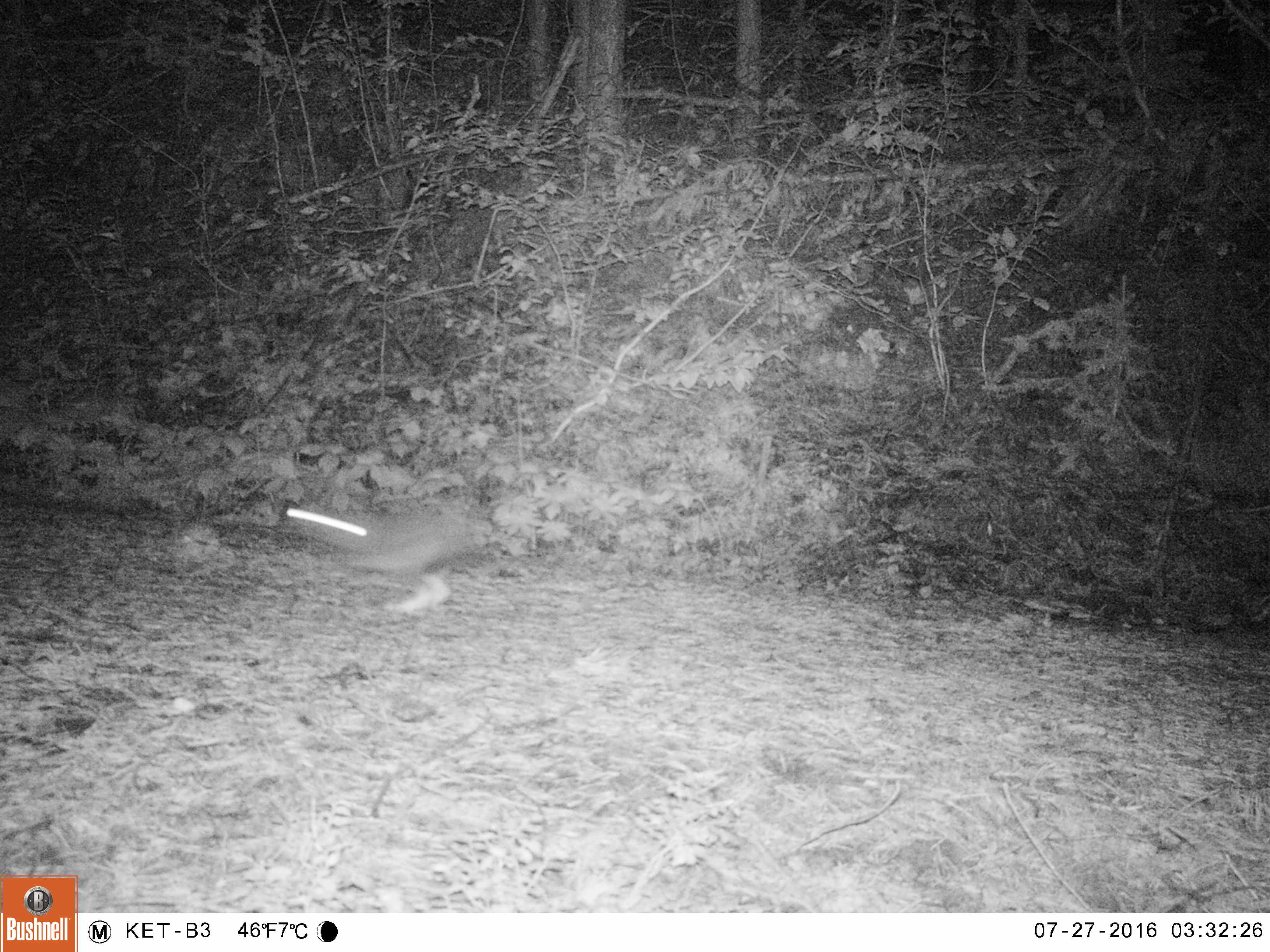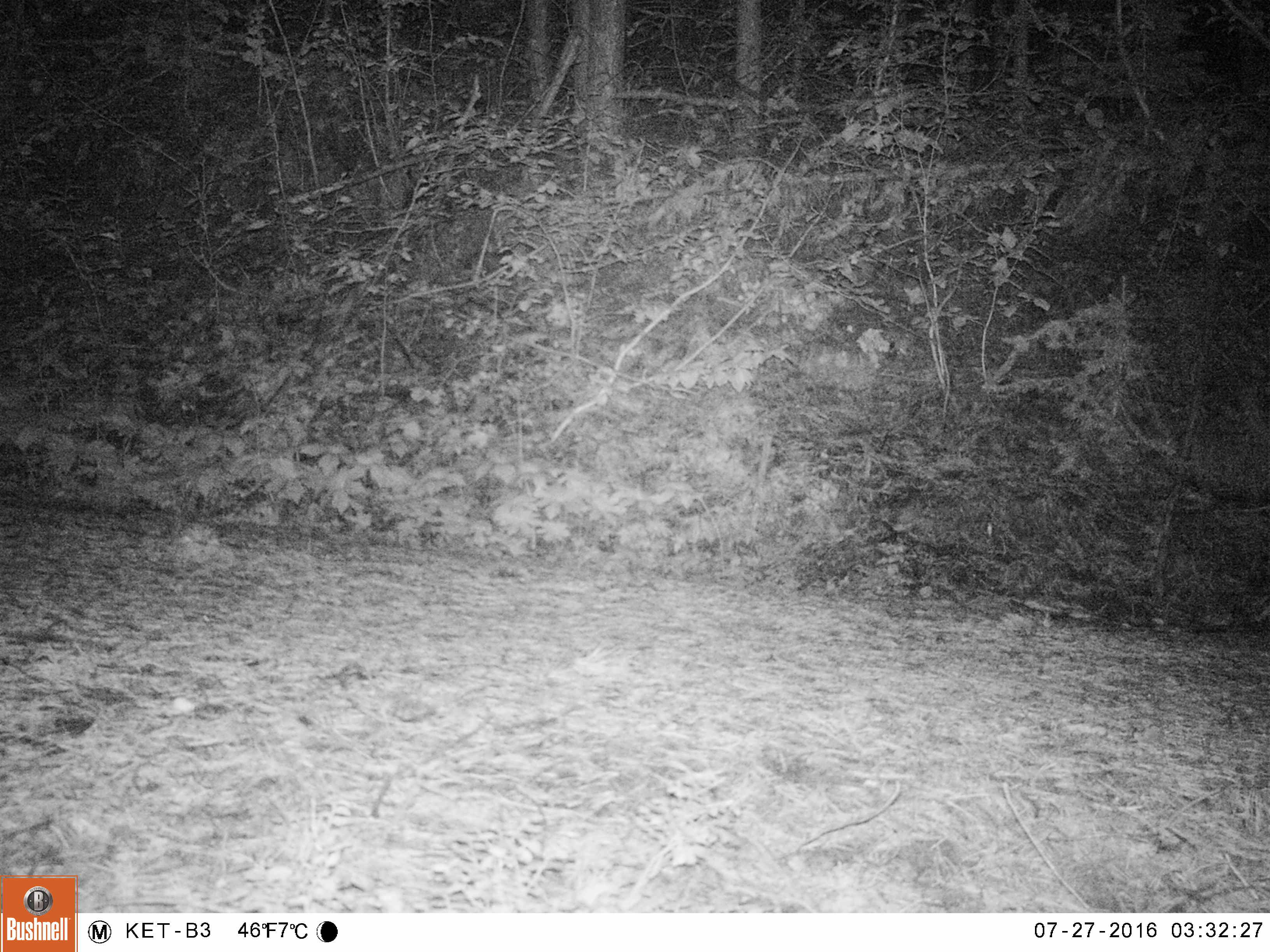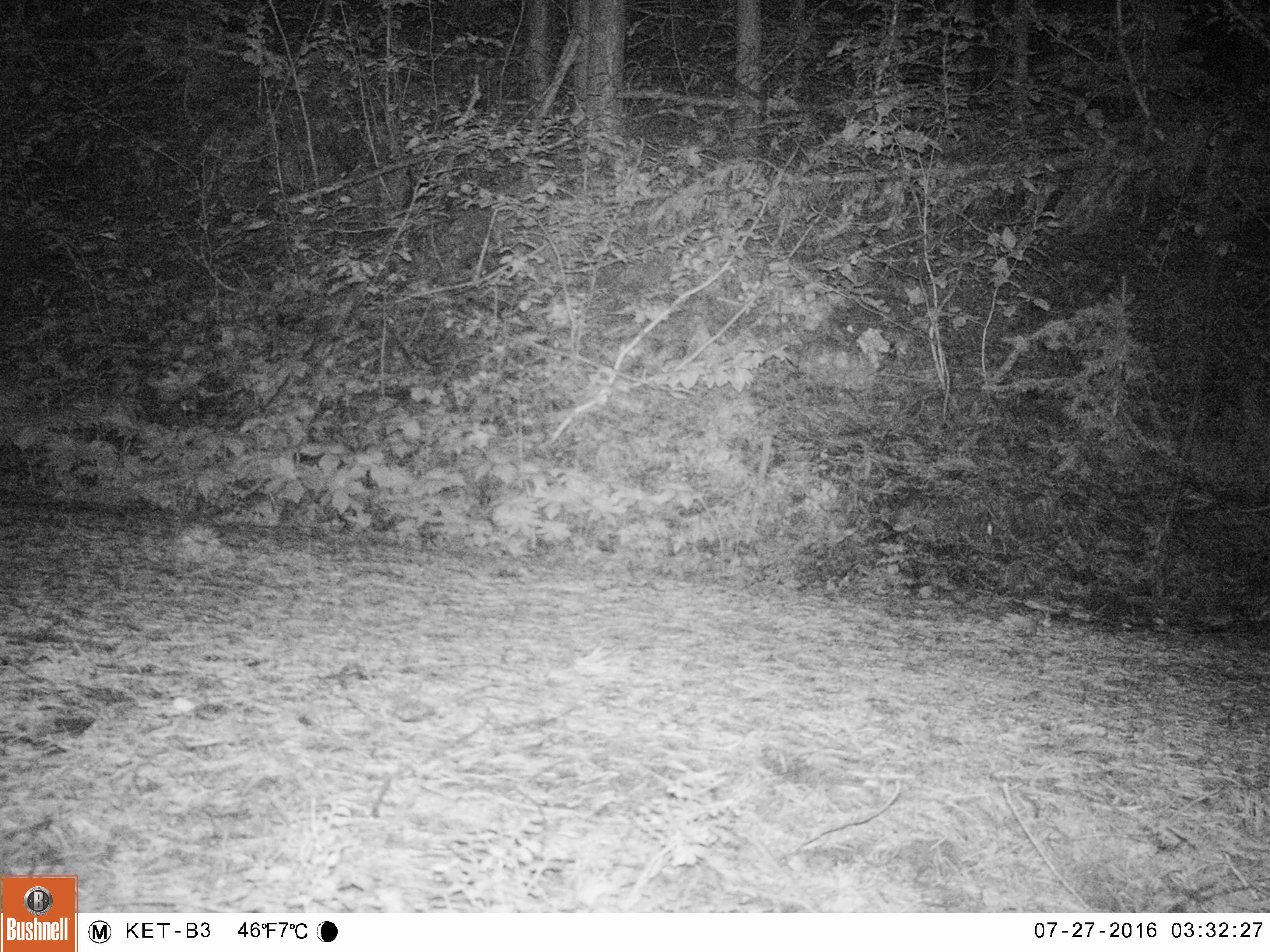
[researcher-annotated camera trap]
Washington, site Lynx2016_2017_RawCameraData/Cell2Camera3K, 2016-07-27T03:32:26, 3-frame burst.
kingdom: Animalia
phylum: Chordata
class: Mammalia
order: Lagomorpha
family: Leporidae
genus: Lepus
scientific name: Lepus americanus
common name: snowshoe hare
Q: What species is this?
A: Lepus americanus (snowshoe hare).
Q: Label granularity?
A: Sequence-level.